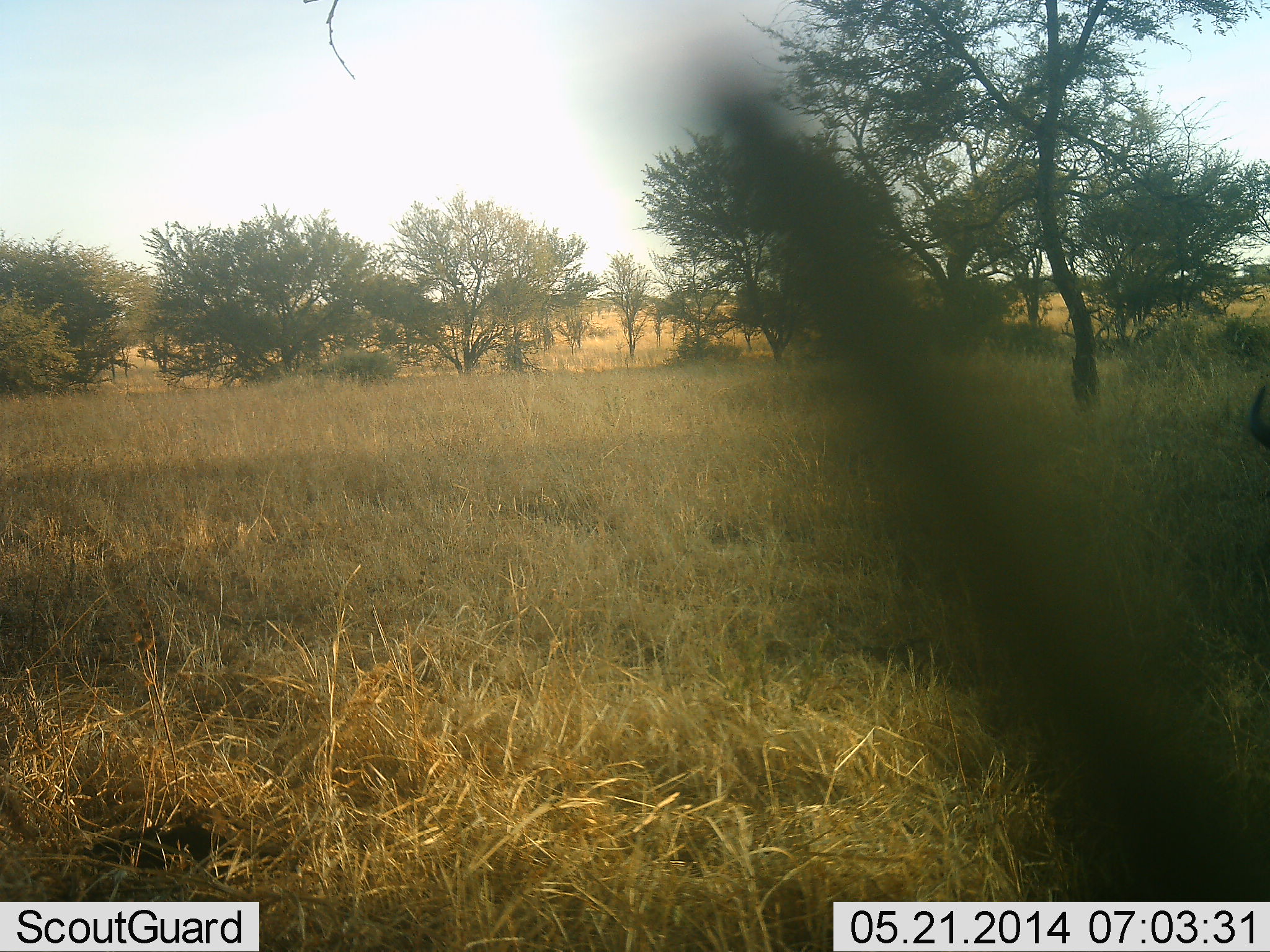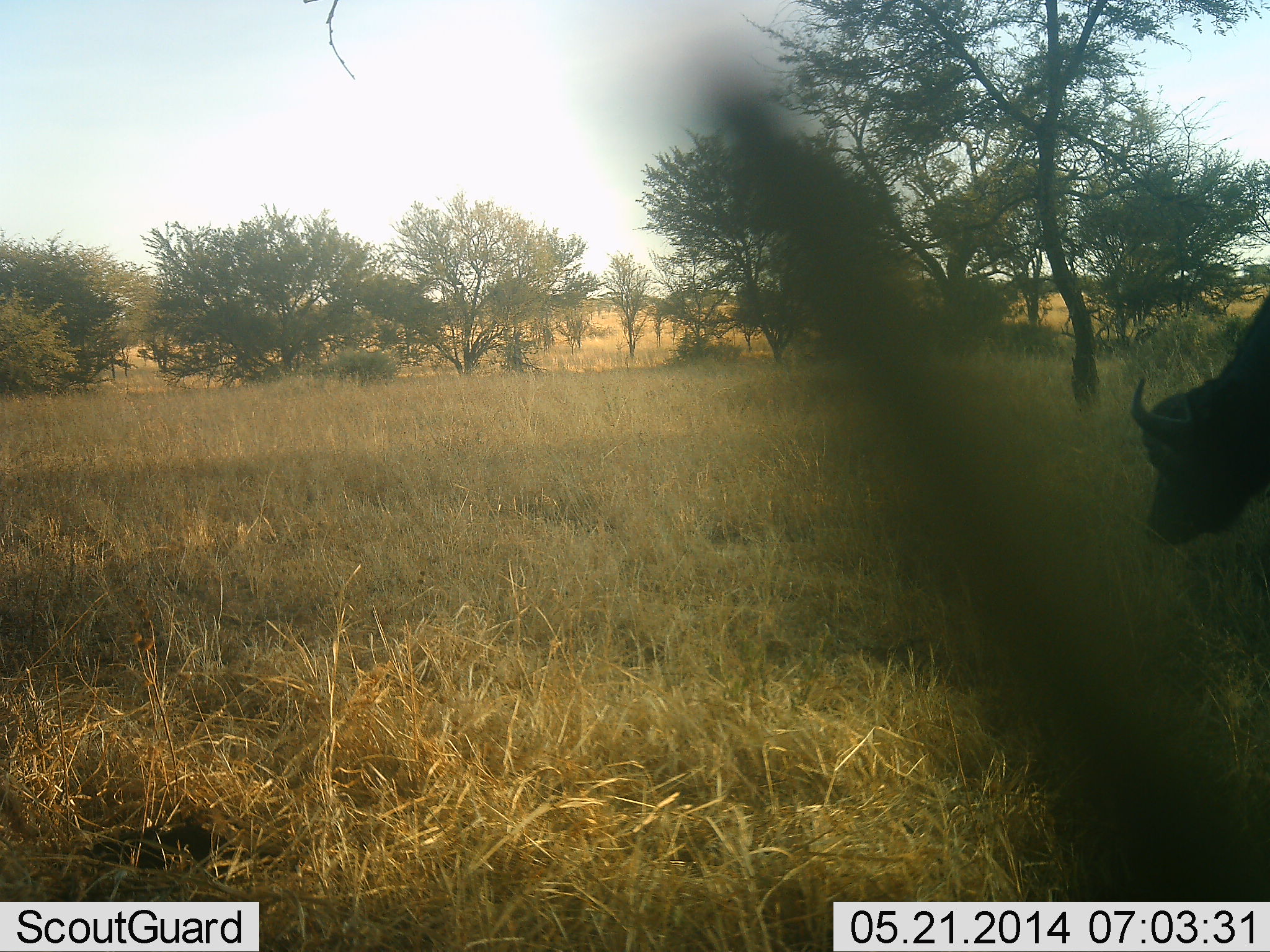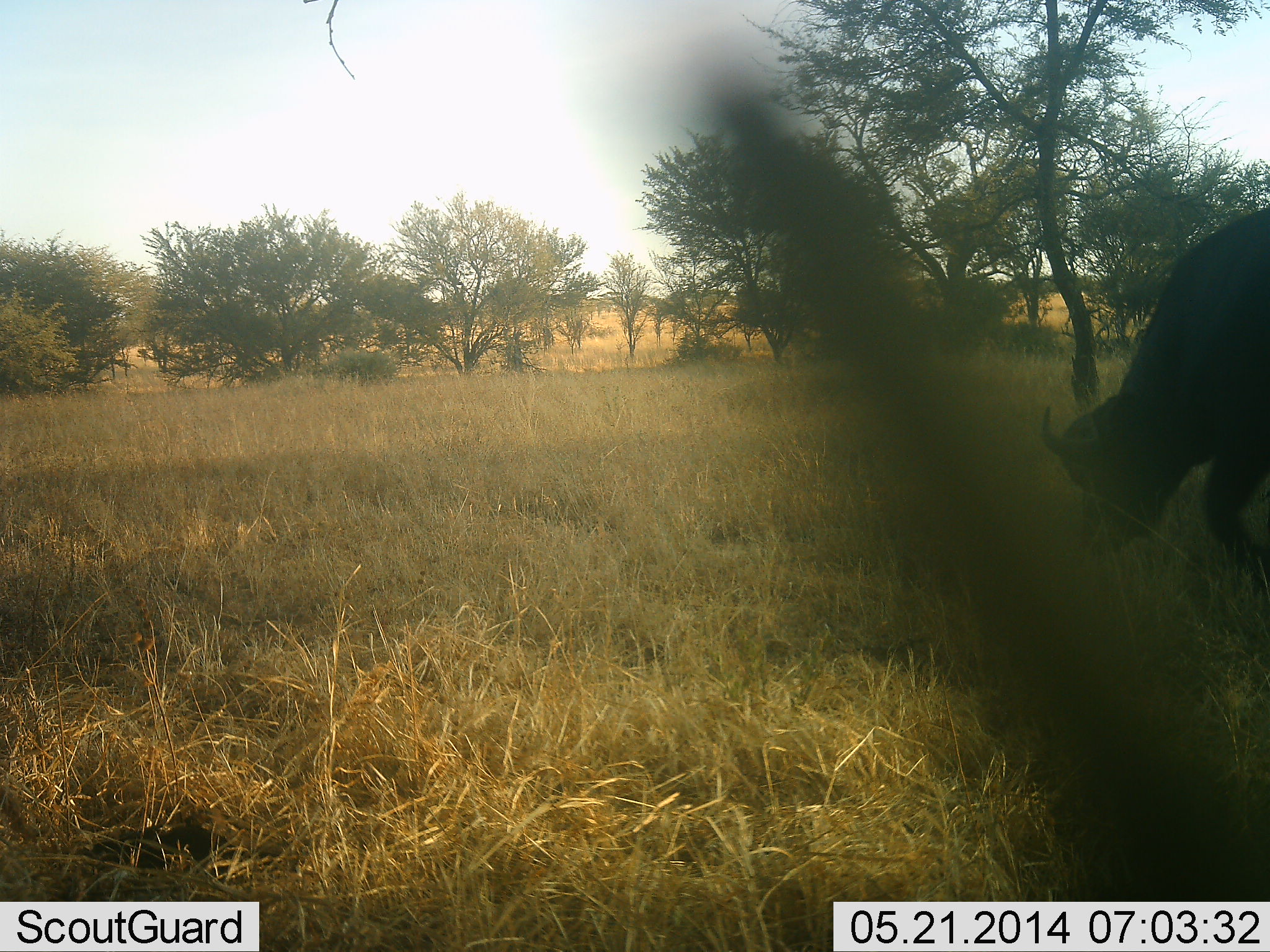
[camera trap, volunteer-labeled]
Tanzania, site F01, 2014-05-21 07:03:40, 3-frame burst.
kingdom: Animalia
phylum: Chordata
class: Mammalia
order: Artiodactyla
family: Bovidae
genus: Syncerus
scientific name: Syncerus caffer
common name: cape buffalo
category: buffalo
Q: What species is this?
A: Buffalo (cape buffalo) (Syncerus caffer).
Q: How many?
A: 1.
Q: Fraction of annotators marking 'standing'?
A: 10%.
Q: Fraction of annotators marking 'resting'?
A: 0%.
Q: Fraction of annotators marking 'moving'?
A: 100%.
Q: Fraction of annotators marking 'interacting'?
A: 0%.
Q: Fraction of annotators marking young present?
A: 0%.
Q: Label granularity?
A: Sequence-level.